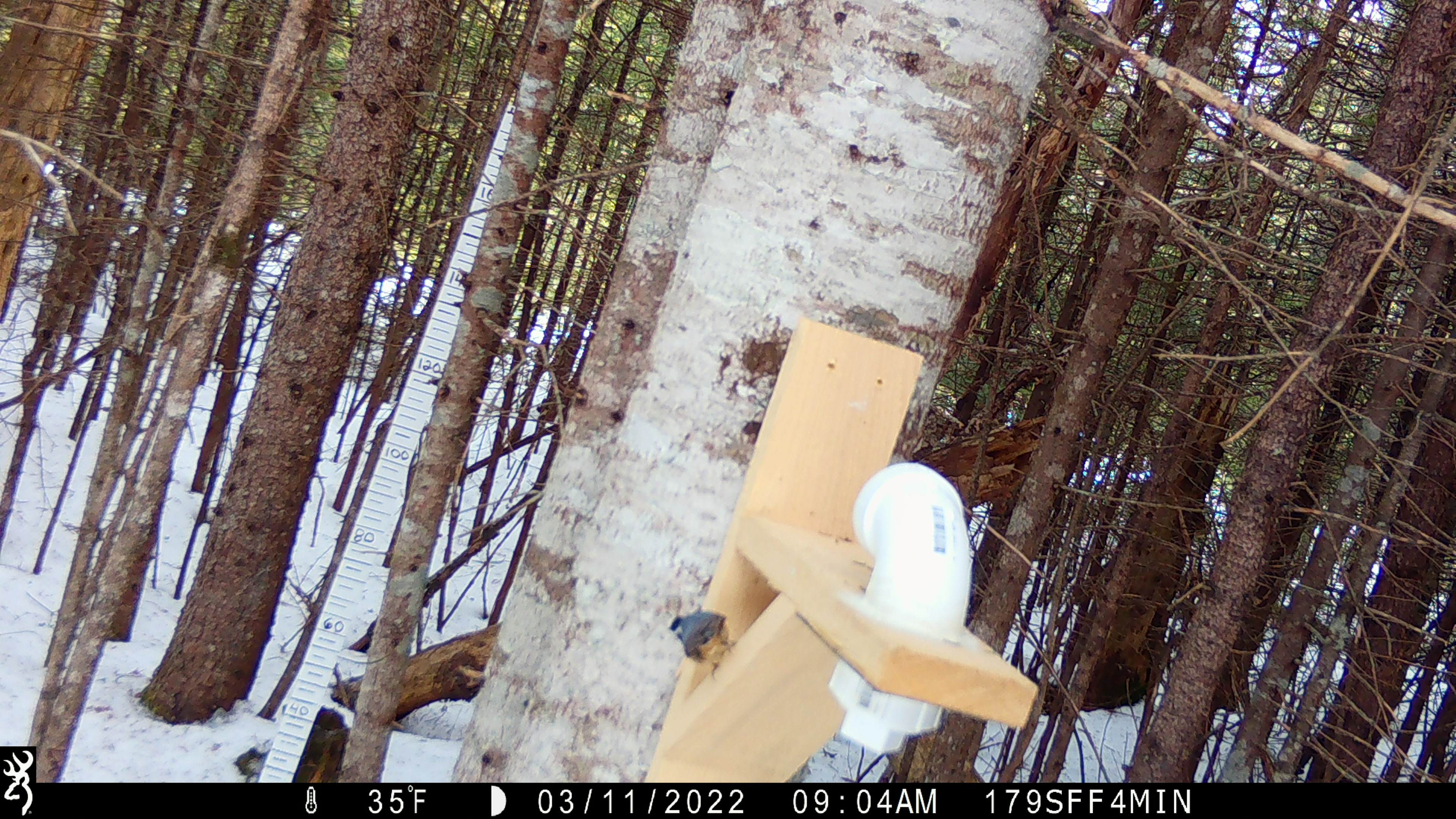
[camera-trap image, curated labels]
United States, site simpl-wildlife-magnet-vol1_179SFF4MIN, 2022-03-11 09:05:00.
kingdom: Animalia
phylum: Chordata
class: Aves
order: Passeriformes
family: Sittidae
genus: Sitta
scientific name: Sitta canadensis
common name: red-breasted nuthatch